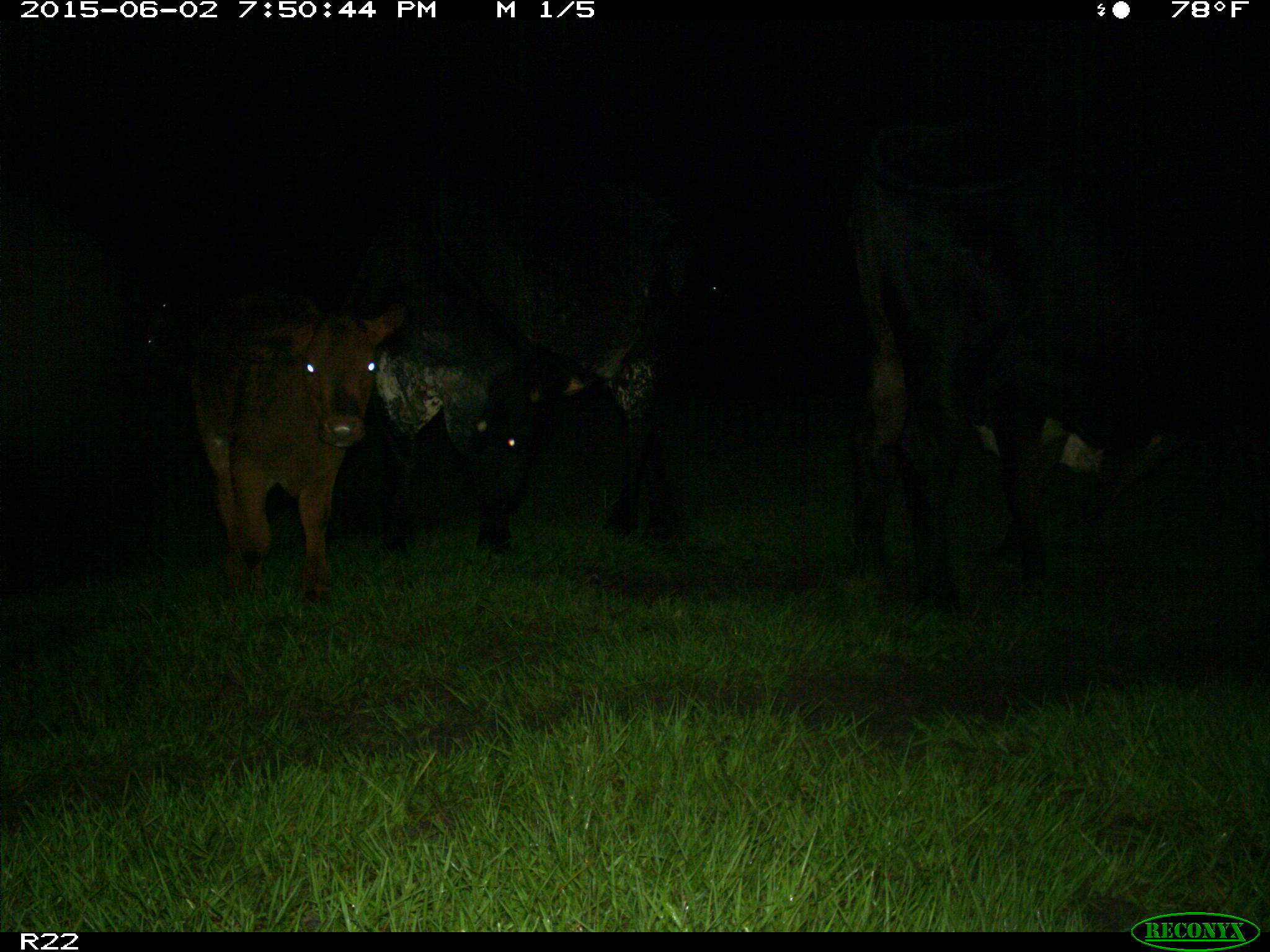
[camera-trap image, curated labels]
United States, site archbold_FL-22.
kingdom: Animalia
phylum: Chordata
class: Mammalia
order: Artiodactyla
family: Bovidae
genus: Bos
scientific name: Bos taurus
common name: domestic cow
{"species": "Bos taurus (domestic cow)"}